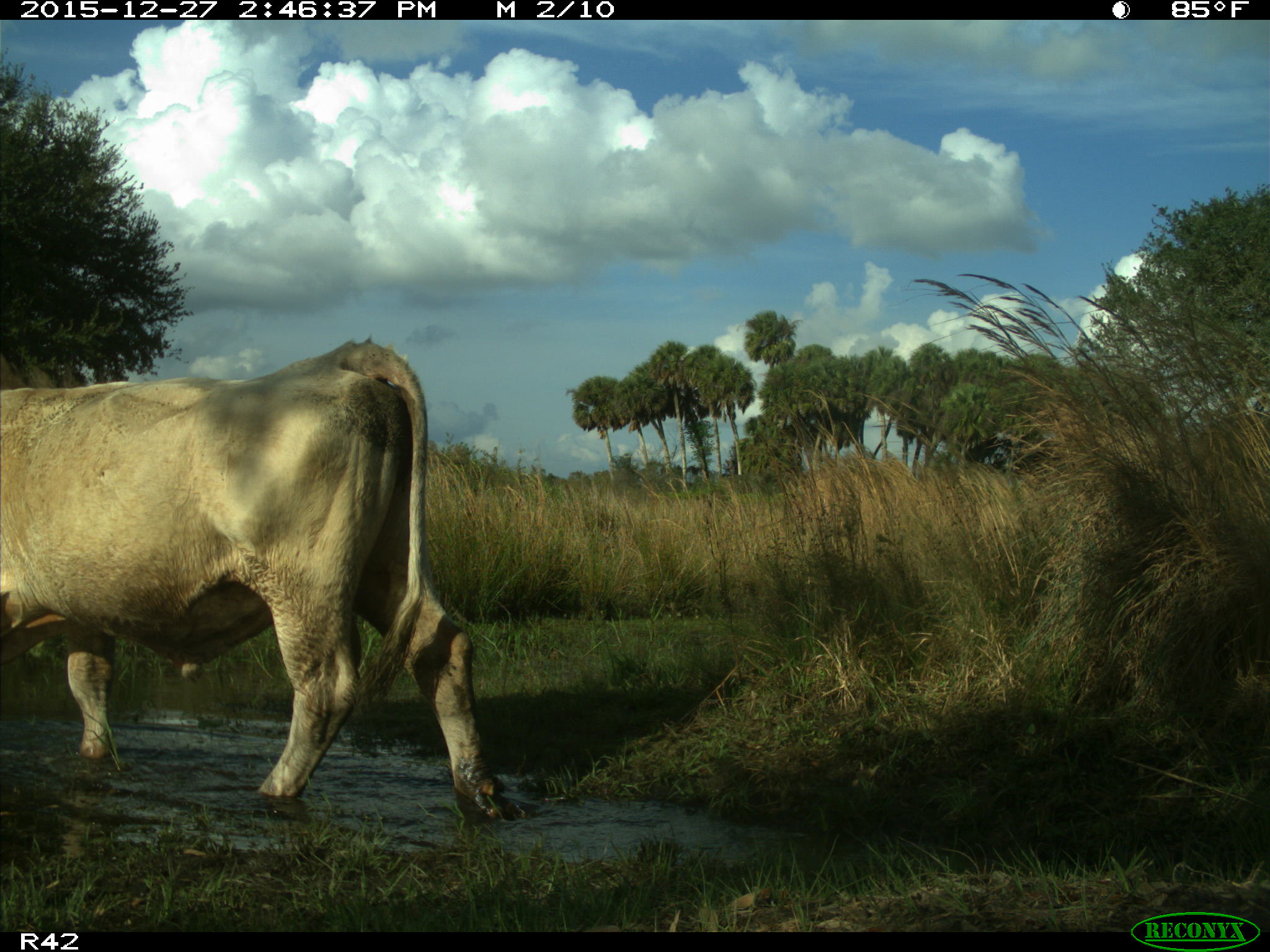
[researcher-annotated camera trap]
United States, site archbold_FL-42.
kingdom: Animalia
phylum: Chordata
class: Mammalia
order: Artiodactyla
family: Bovidae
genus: Bos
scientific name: Bos taurus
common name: domestic cow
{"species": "Bos taurus (domestic cow)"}